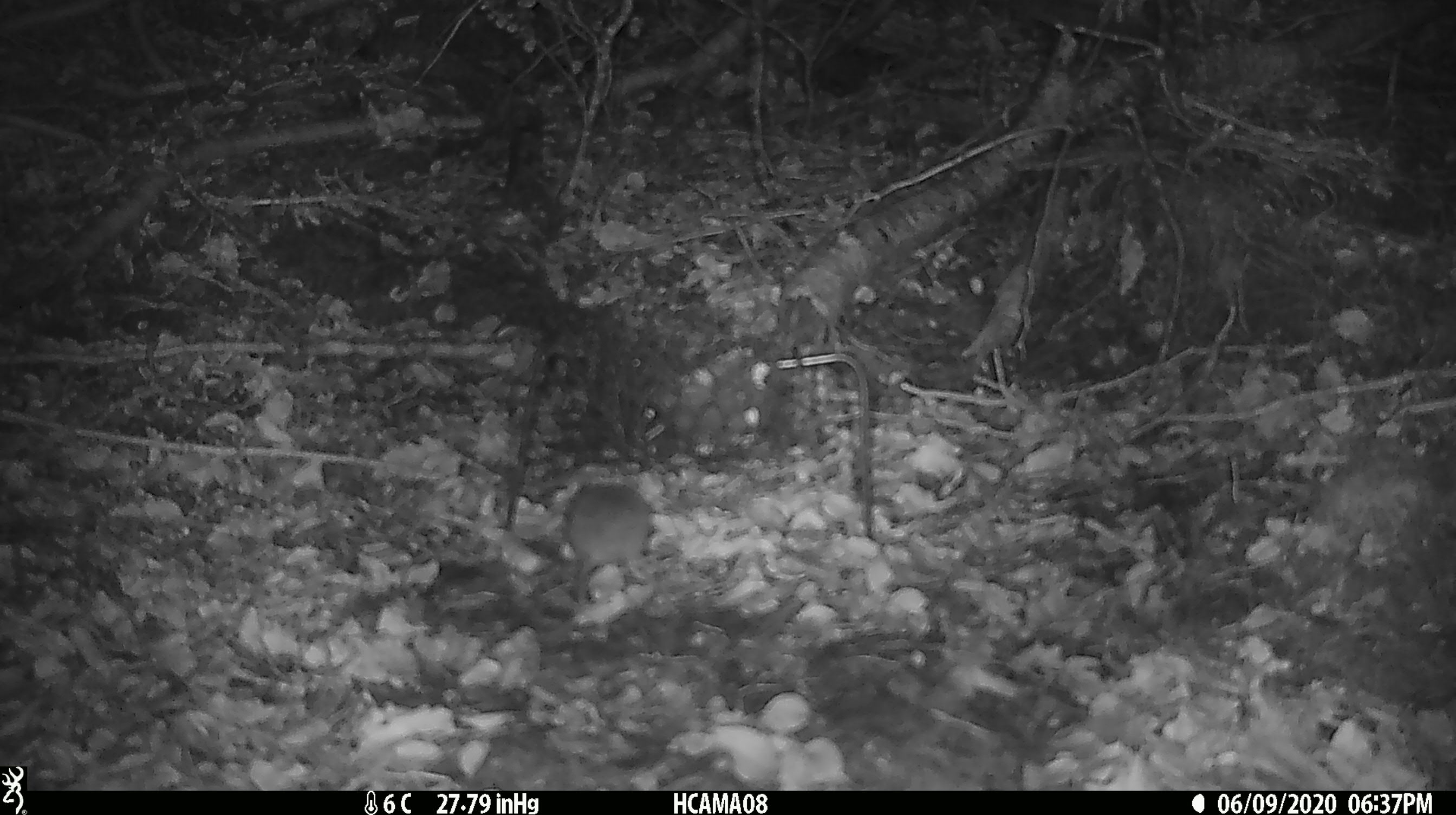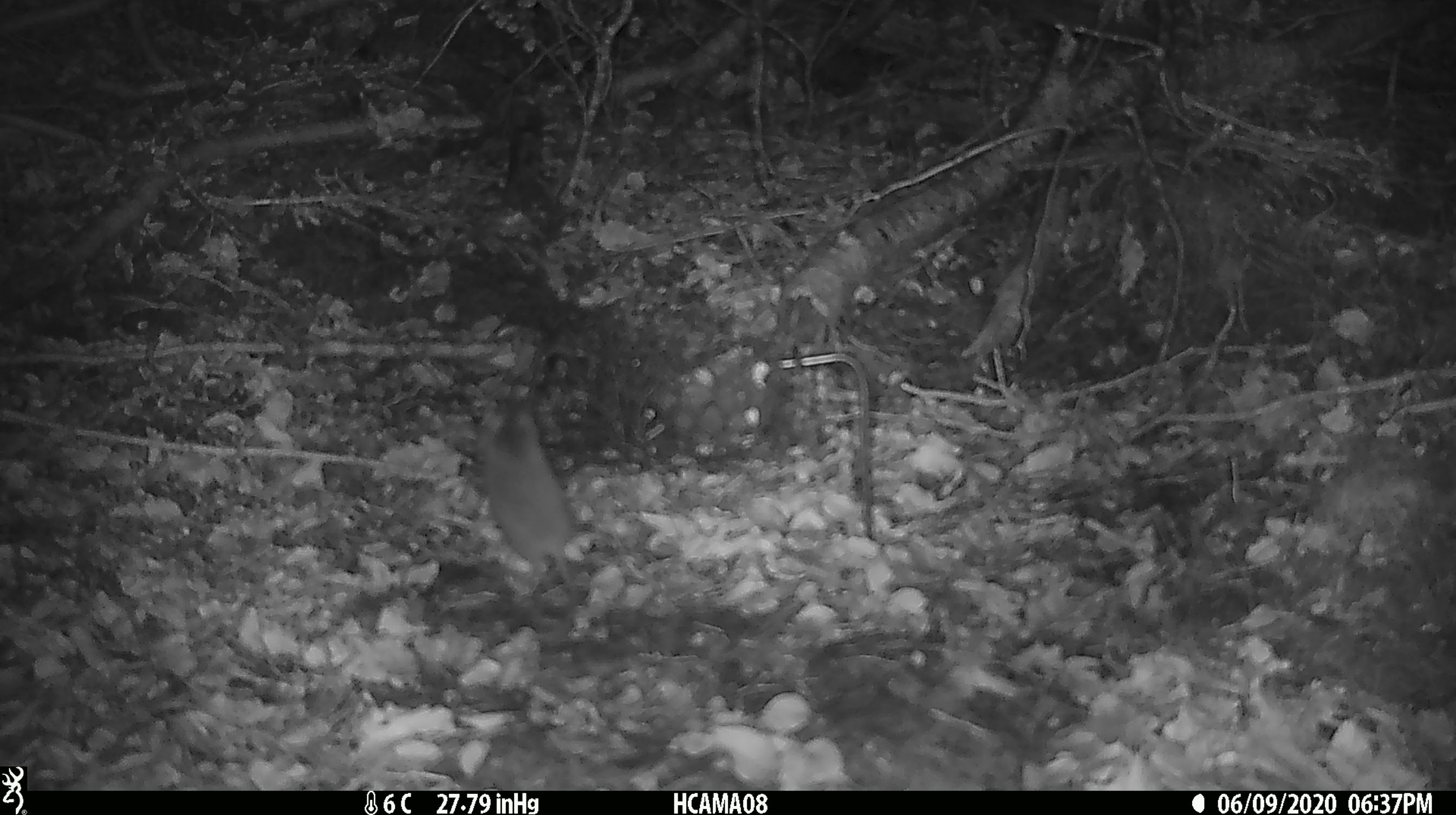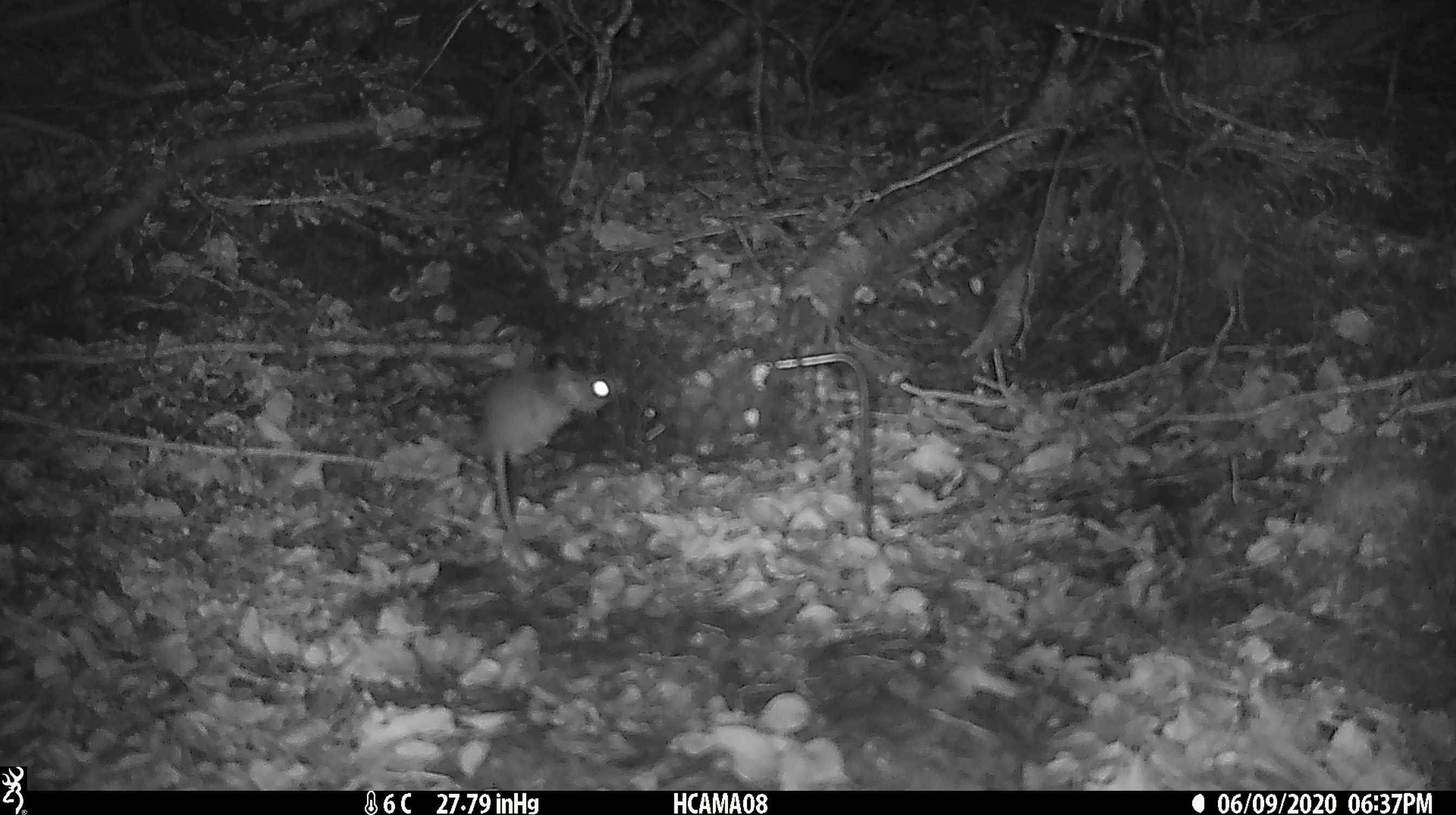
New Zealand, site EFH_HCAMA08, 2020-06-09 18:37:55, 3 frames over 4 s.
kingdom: Animalia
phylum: Chordata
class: Mammalia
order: Rodentia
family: Muridae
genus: Mus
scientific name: Mus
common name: mouse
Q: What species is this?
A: Mouse (Mus).